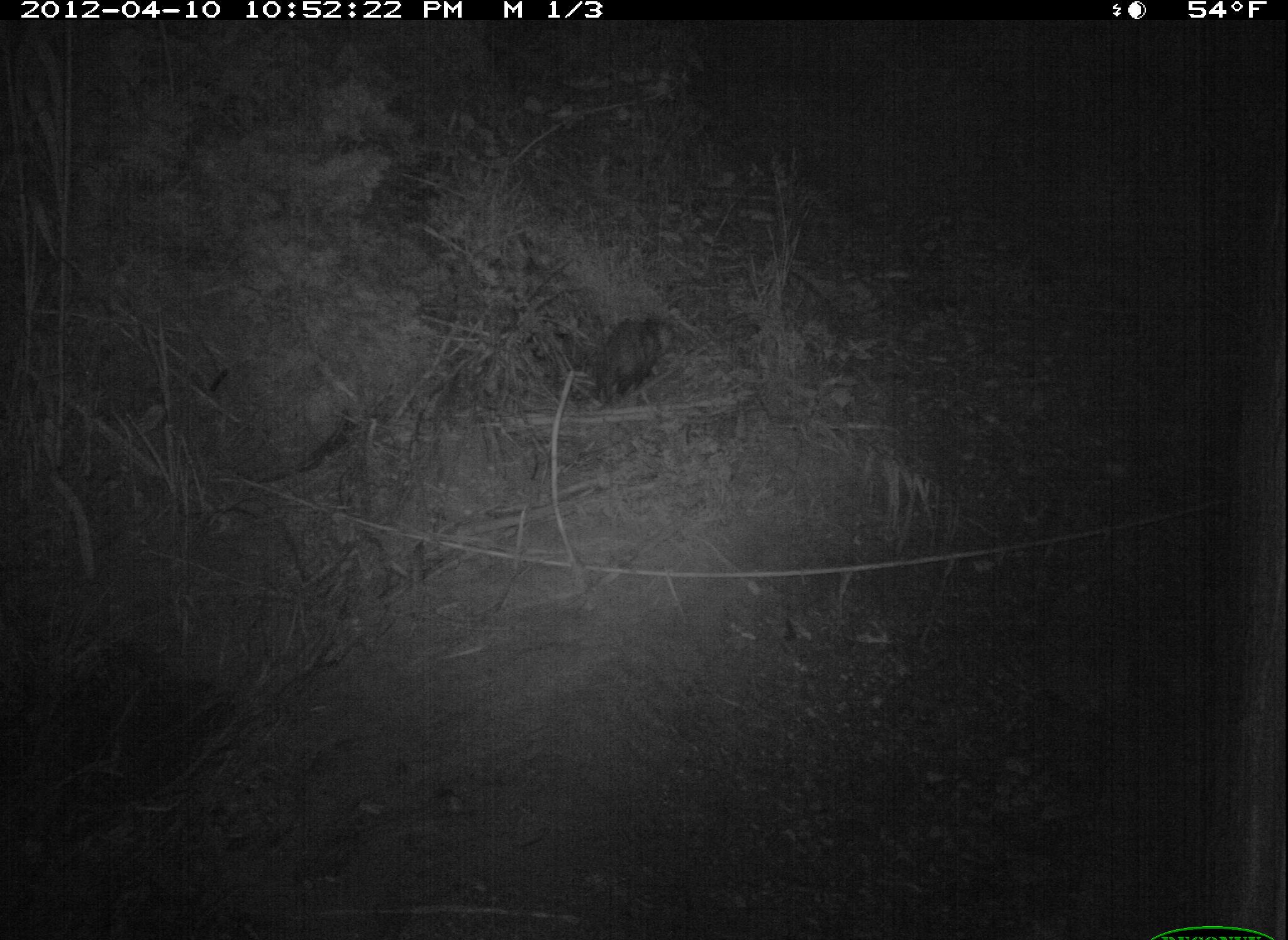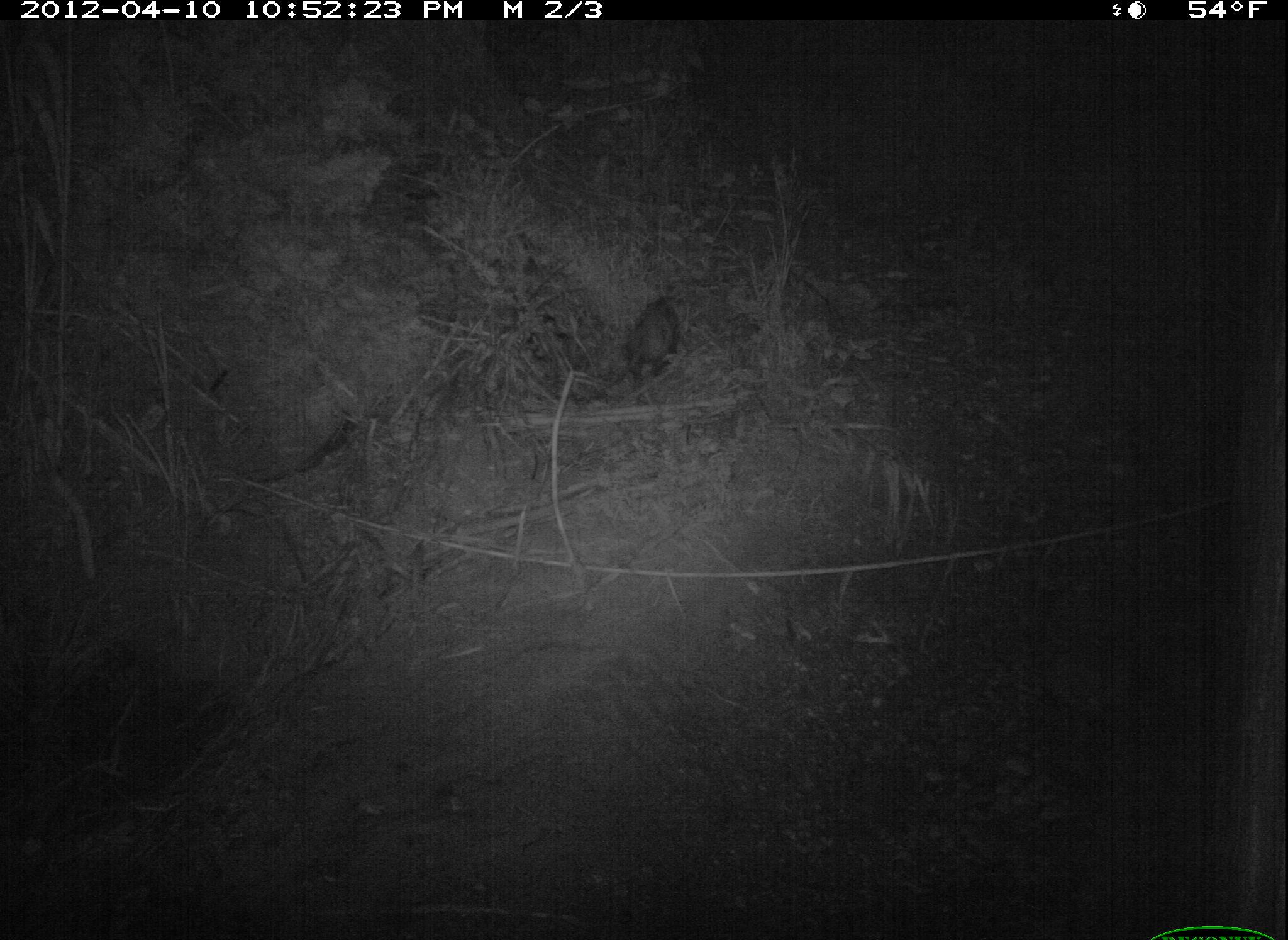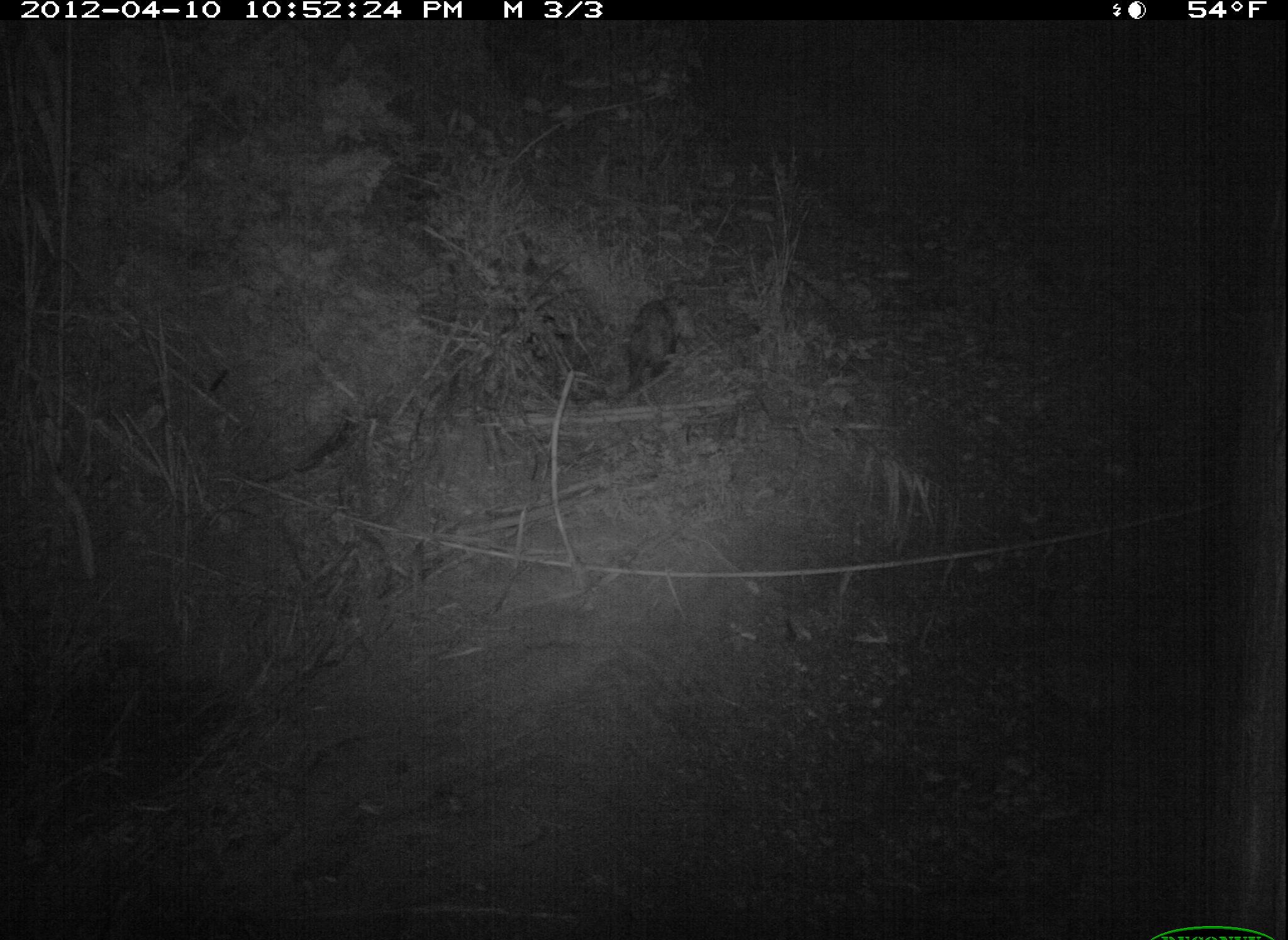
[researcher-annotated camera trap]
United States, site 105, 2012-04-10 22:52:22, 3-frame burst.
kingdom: Animalia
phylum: Chordata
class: Mammalia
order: Didelphimorphia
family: Didelphidae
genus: Didelphis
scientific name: Didelphis virginiana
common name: virginia opossum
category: opossum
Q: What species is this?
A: Opossum (virginia opossum) (Didelphis virginiana).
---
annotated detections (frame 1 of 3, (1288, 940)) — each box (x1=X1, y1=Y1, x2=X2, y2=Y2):
opossum: (x1=581, y1=306, x2=684, y2=416)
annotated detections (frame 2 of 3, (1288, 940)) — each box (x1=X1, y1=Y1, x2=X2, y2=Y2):
opossum: (x1=602, y1=274, x2=704, y2=395)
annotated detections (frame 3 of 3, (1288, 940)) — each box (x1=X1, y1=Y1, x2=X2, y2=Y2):
opossum: (x1=599, y1=261, x2=715, y2=406)